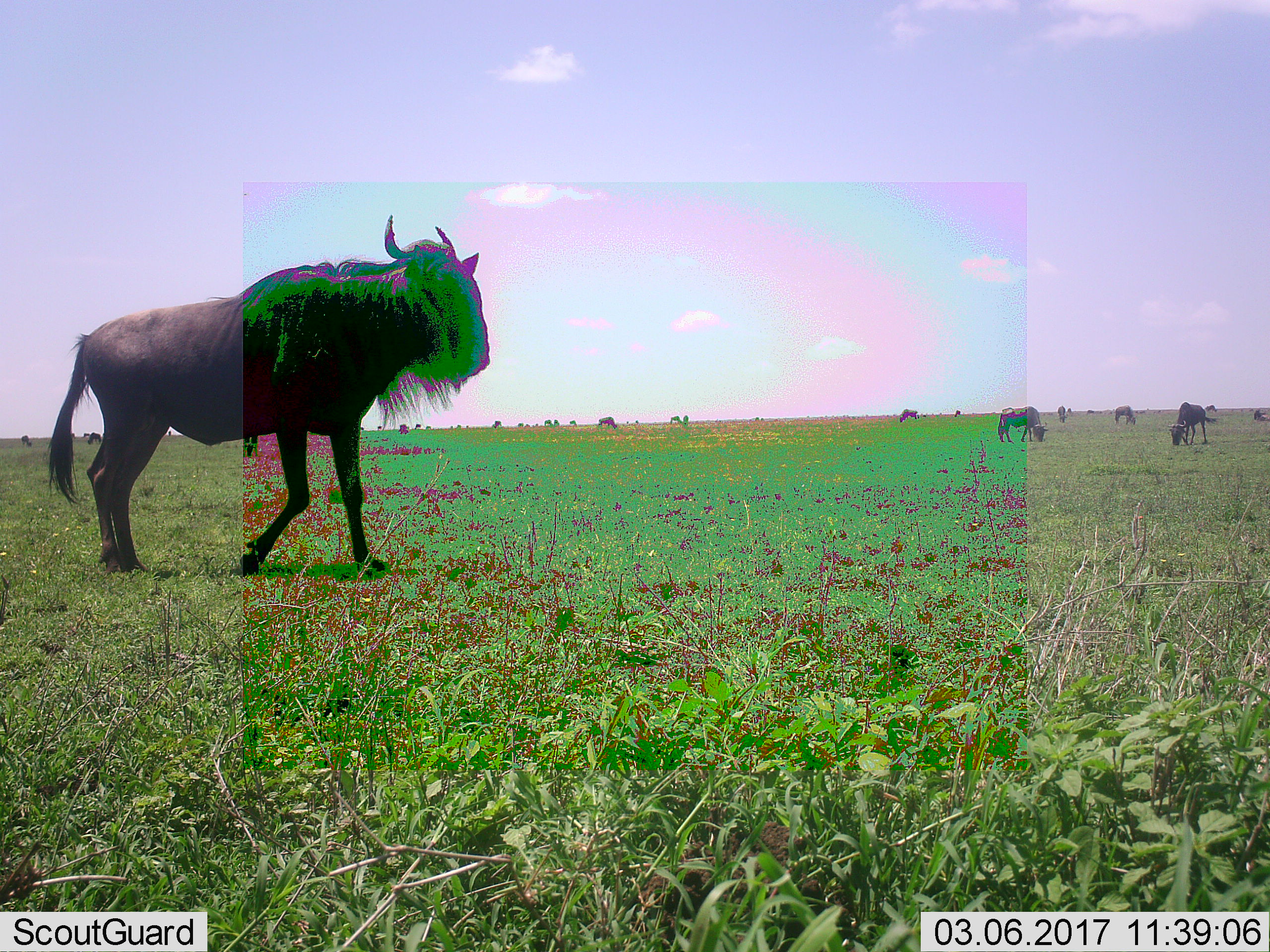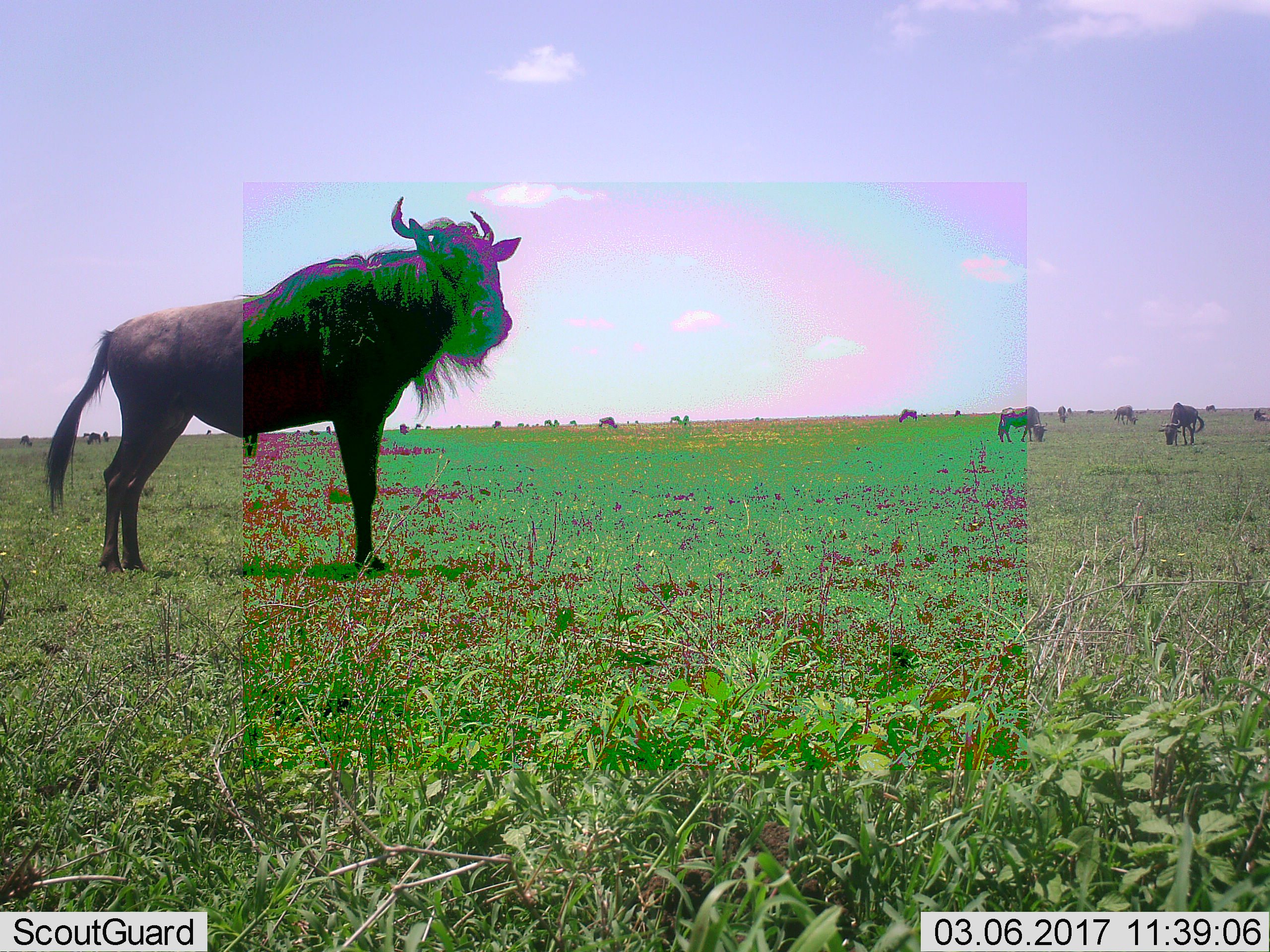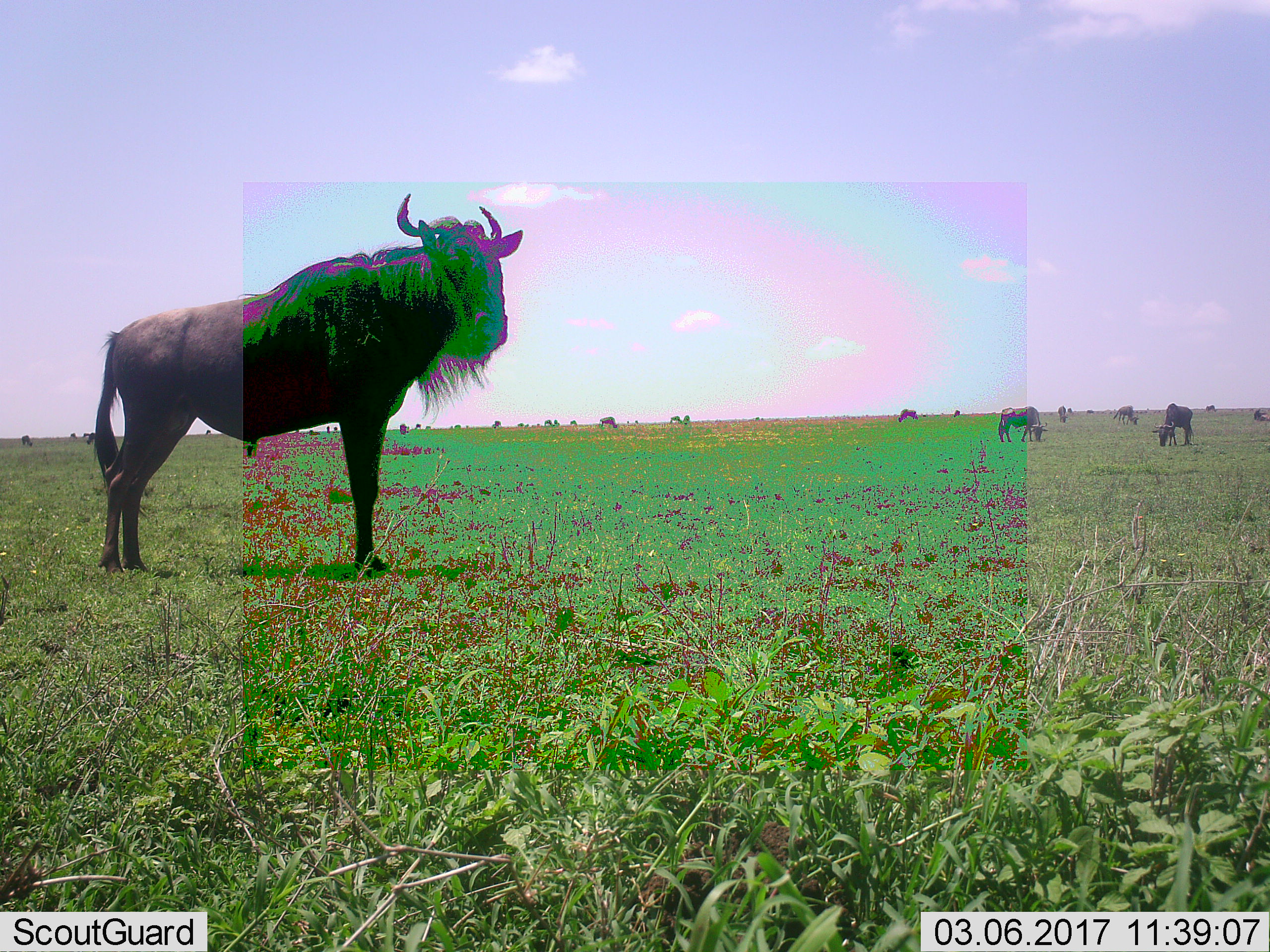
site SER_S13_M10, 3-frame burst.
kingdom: Animalia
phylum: Chordata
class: Mammalia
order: Artiodactyla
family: Bovidae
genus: Connochaetes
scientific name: Connochaetes taurinus taurinus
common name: blue wildebeest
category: wildebeestblue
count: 8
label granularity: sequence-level